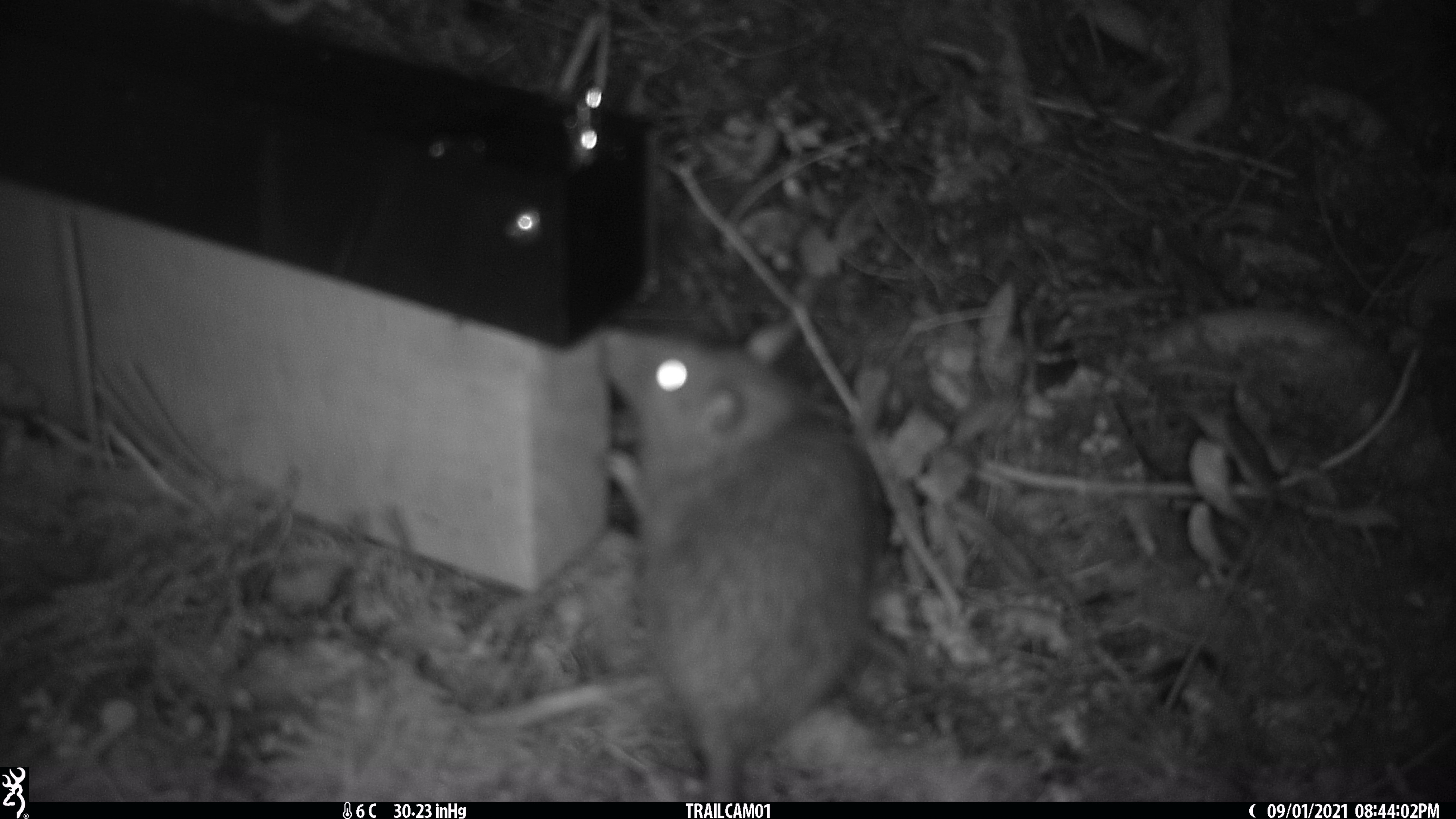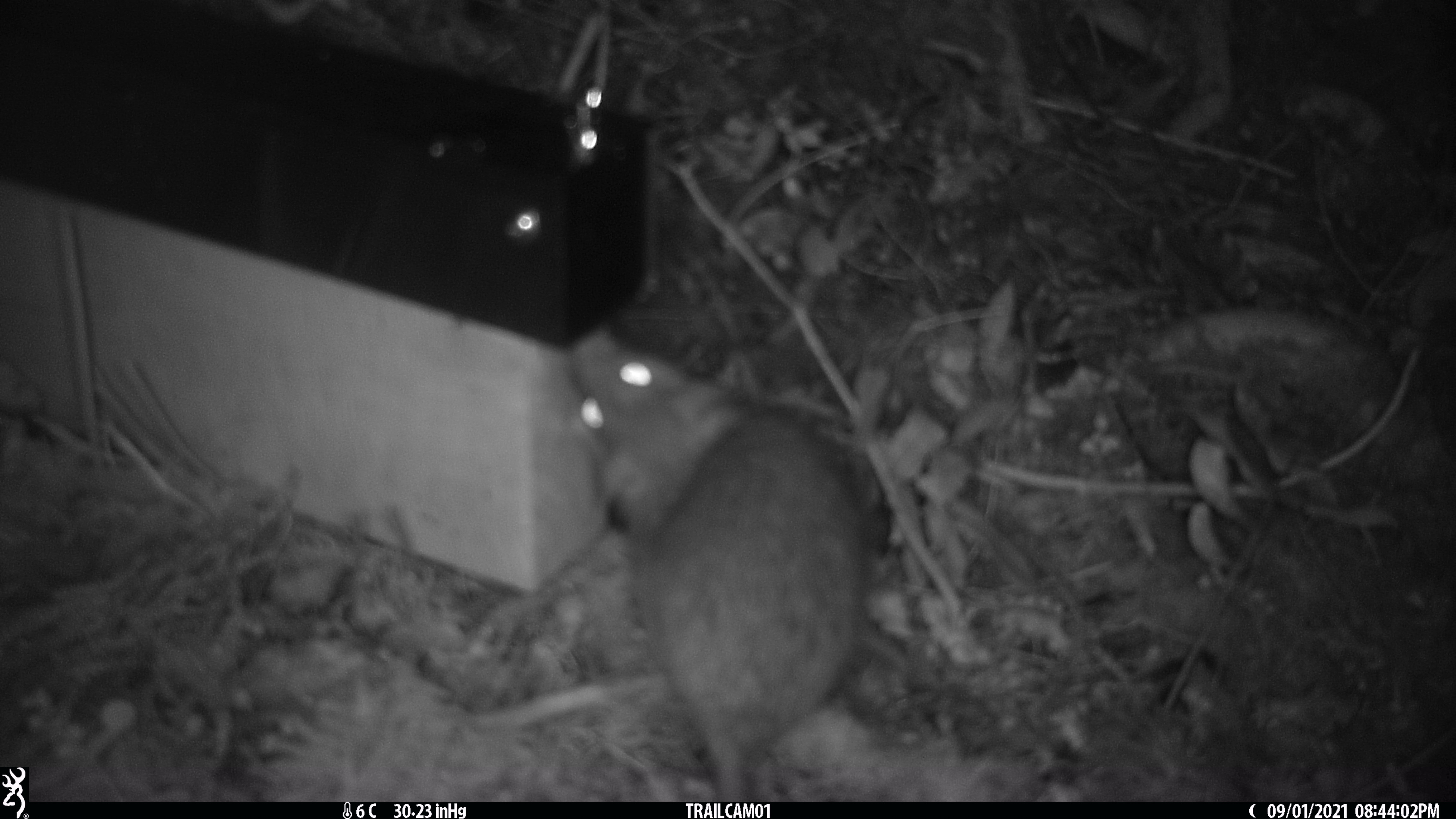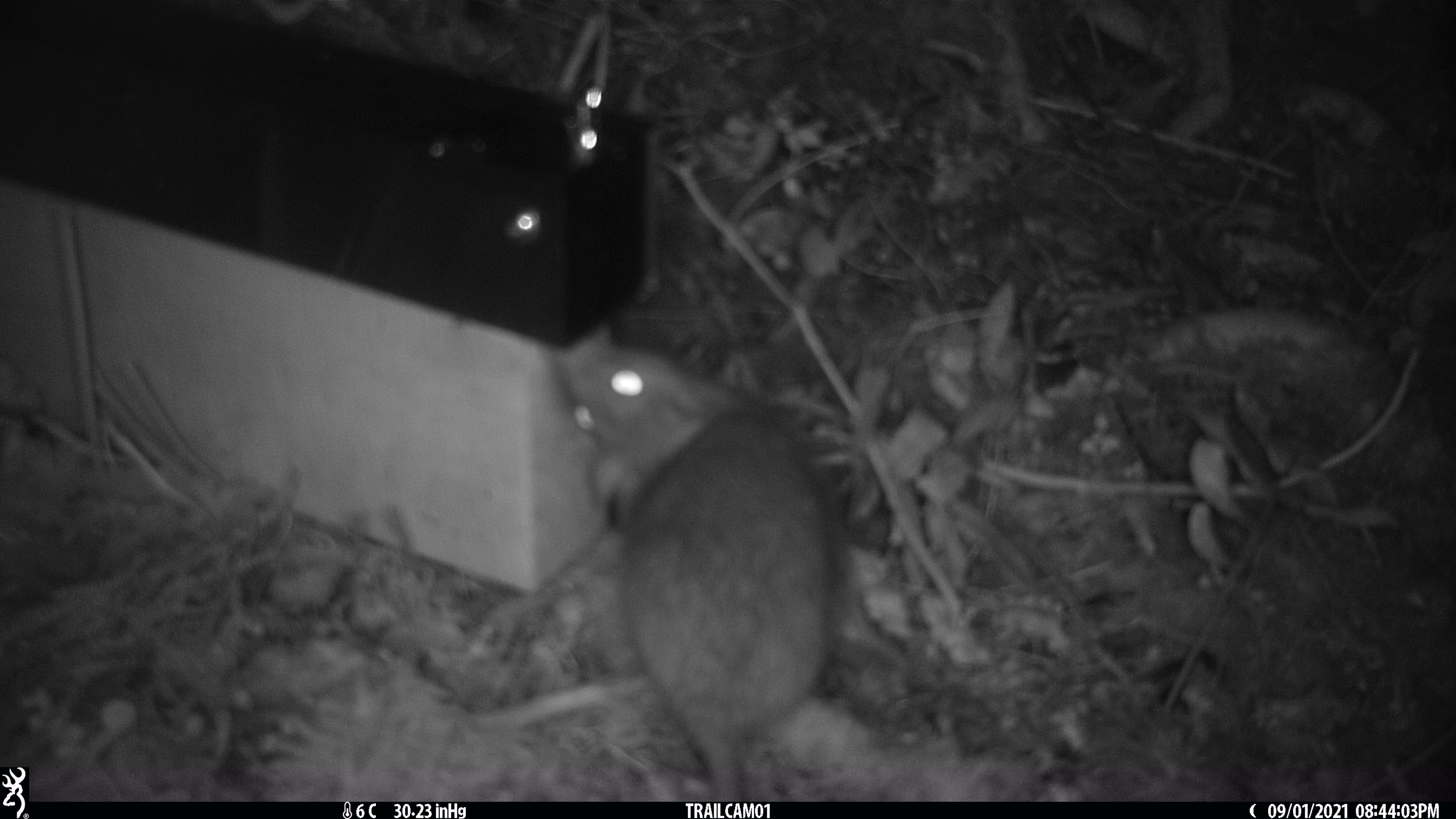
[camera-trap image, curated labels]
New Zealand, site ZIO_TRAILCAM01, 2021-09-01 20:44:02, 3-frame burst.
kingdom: Animalia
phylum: Chordata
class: Mammalia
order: Rodentia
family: Muridae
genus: Rattus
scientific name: Rattus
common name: rat